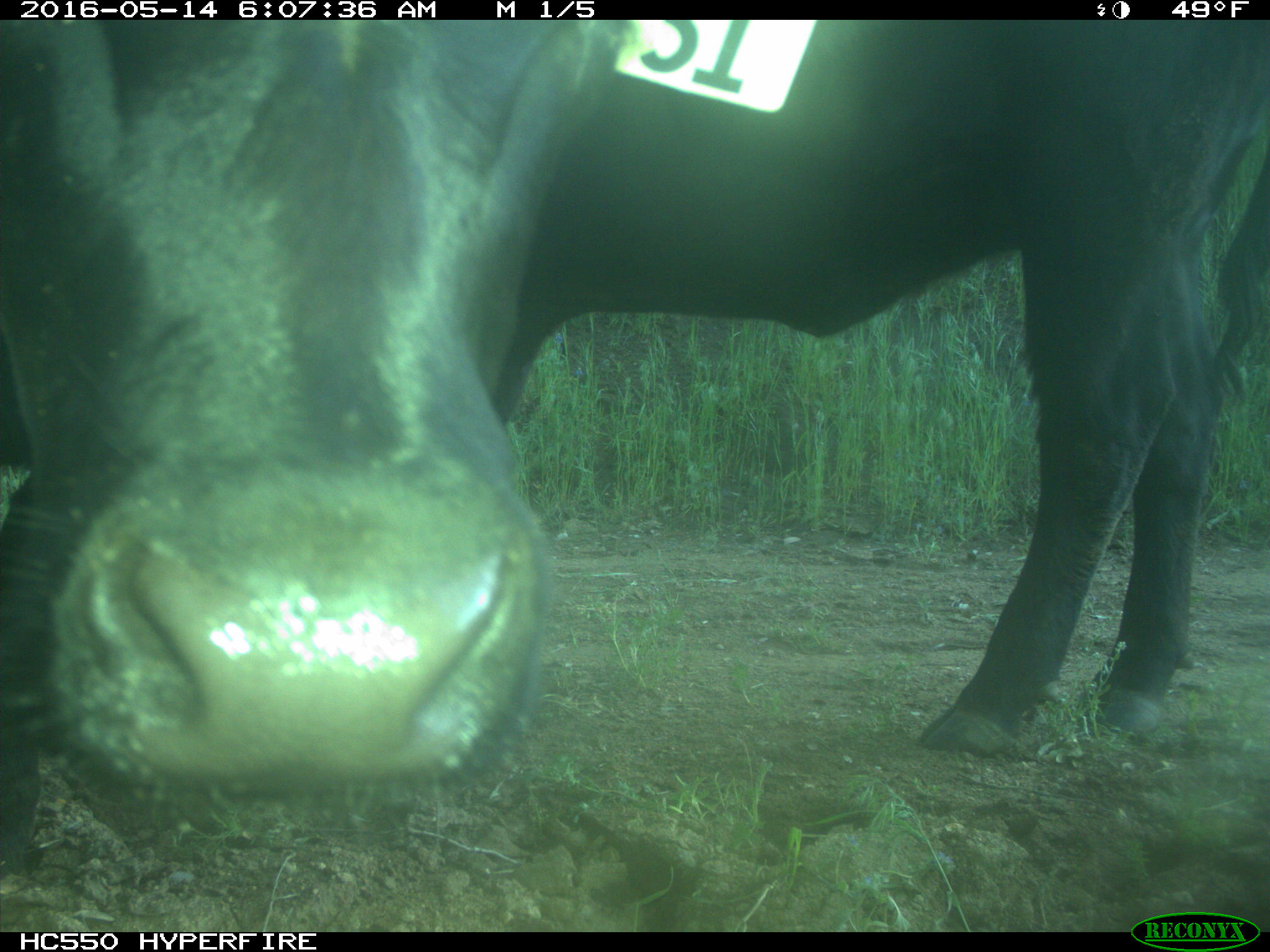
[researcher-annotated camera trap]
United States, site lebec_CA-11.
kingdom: Animalia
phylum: Chordata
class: Mammalia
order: Artiodactyla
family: Bovidae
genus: Bos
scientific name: Bos taurus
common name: domestic cow